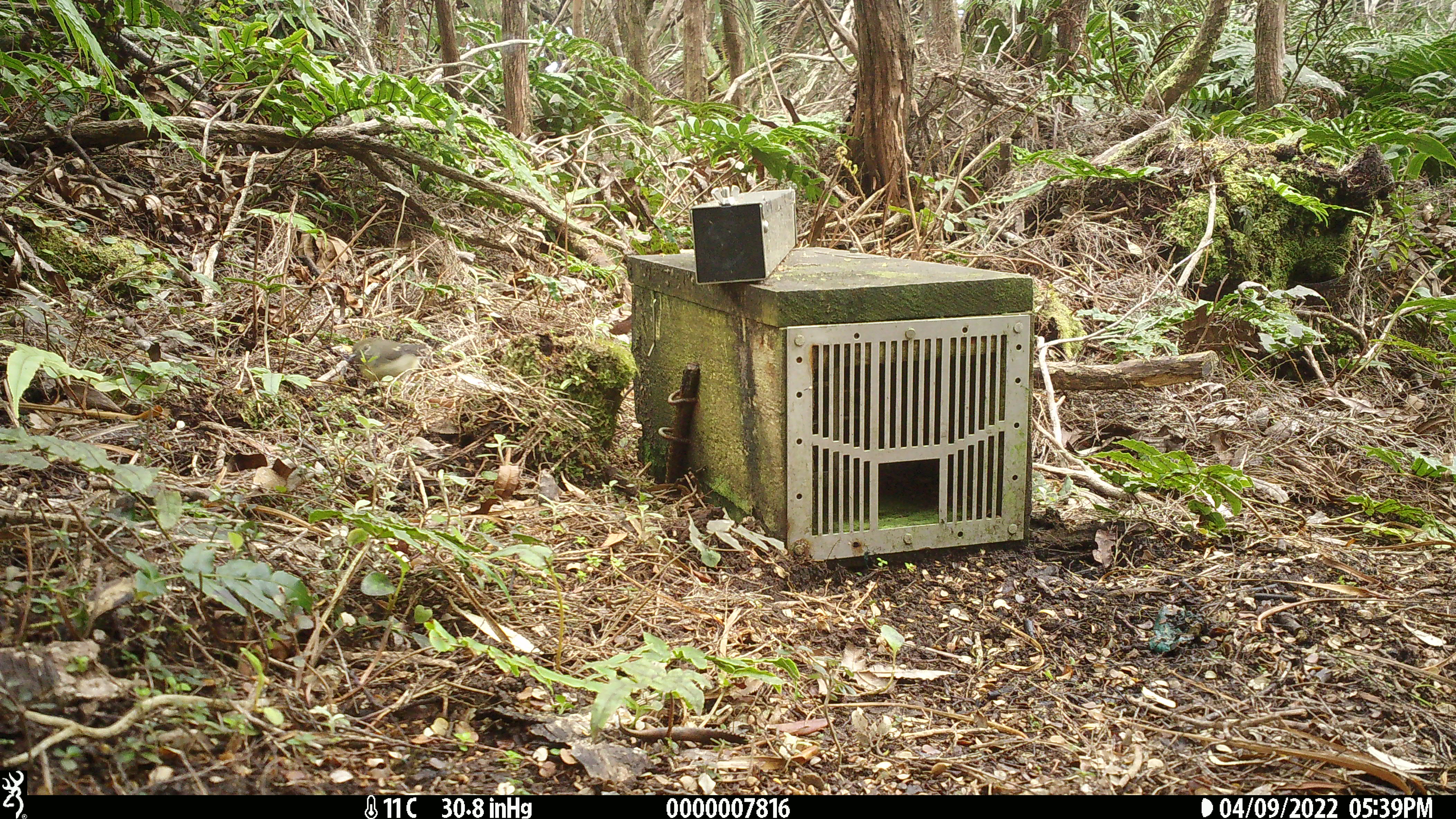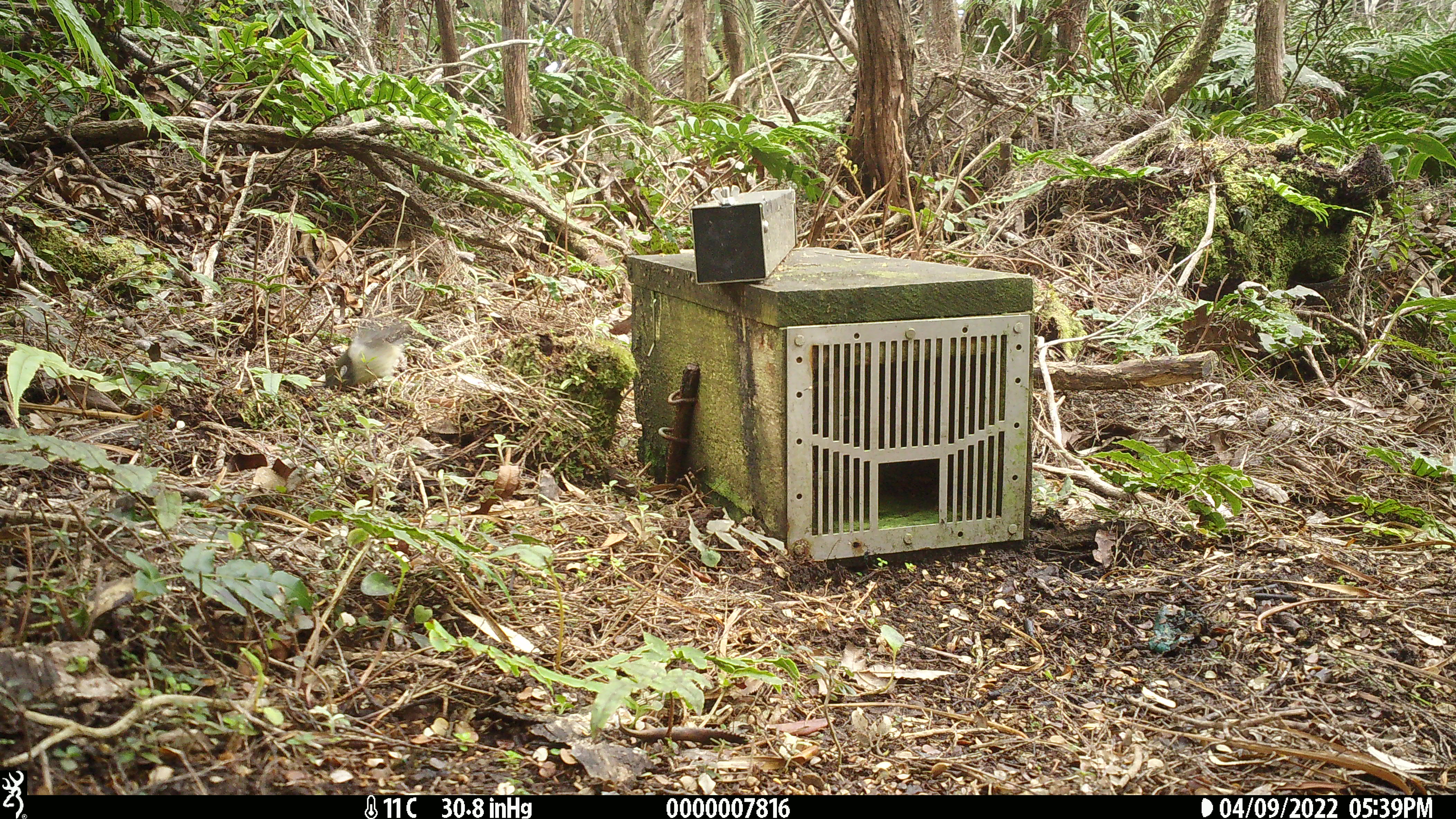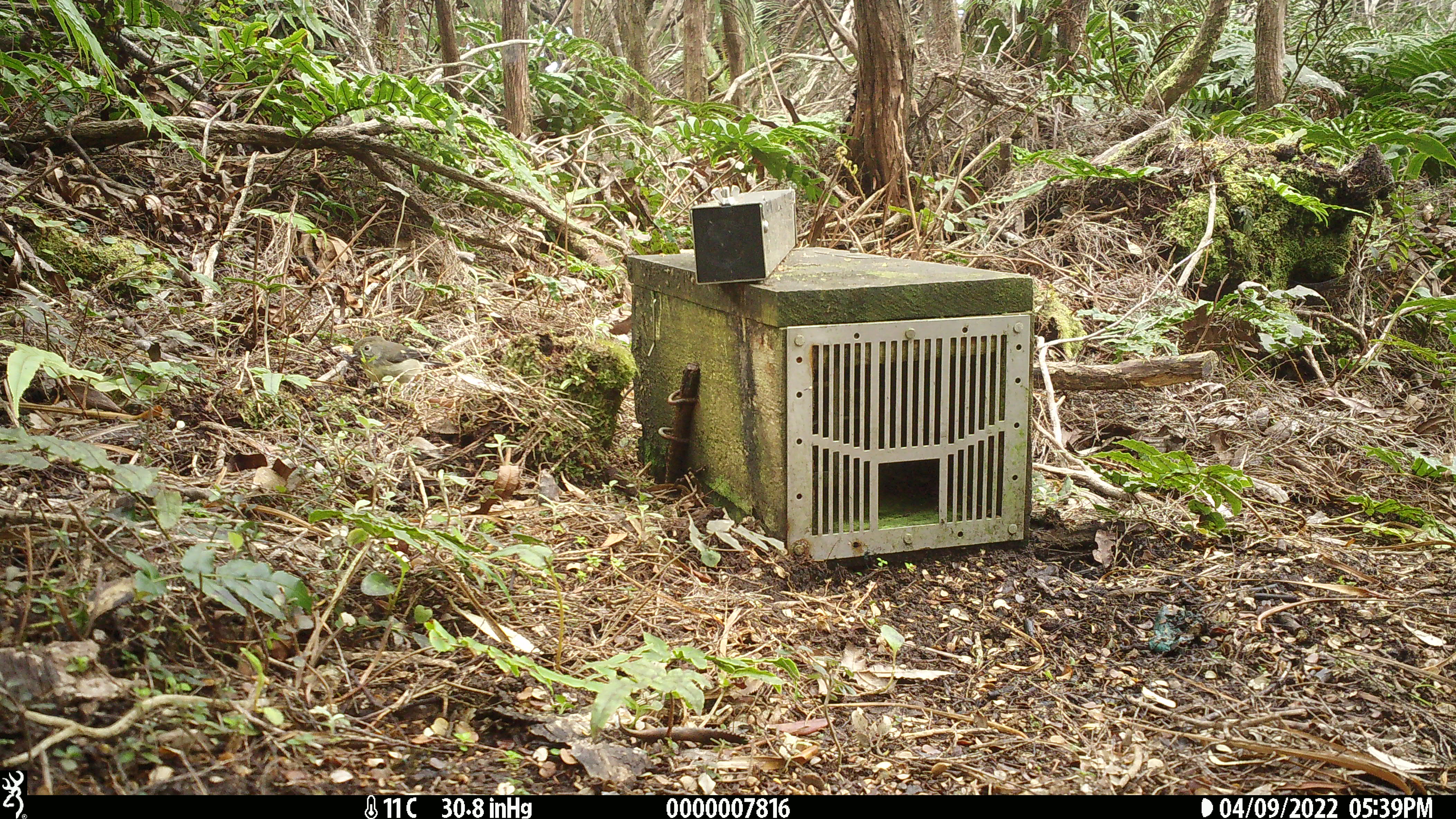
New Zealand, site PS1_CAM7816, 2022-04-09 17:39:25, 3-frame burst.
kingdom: Animalia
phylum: Chordata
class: Aves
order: Passeriformes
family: Petroicidae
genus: Petroica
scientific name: Petroica macrocephala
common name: tomtit